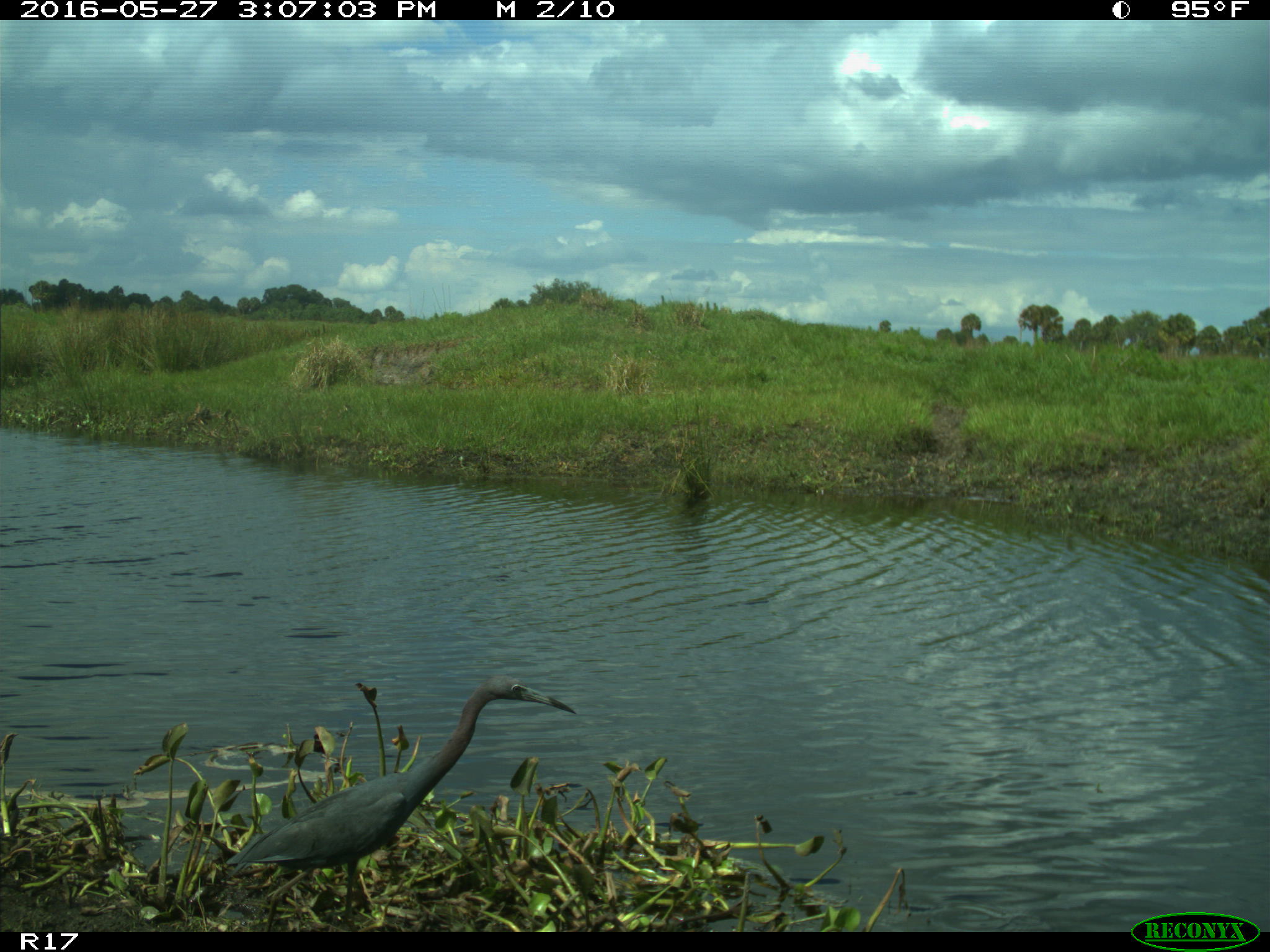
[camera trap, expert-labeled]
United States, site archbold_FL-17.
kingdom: Animalia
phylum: Chordata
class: Aves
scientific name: Aves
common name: birds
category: unidentified bird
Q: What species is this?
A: Unidentified bird (birds) (Aves).